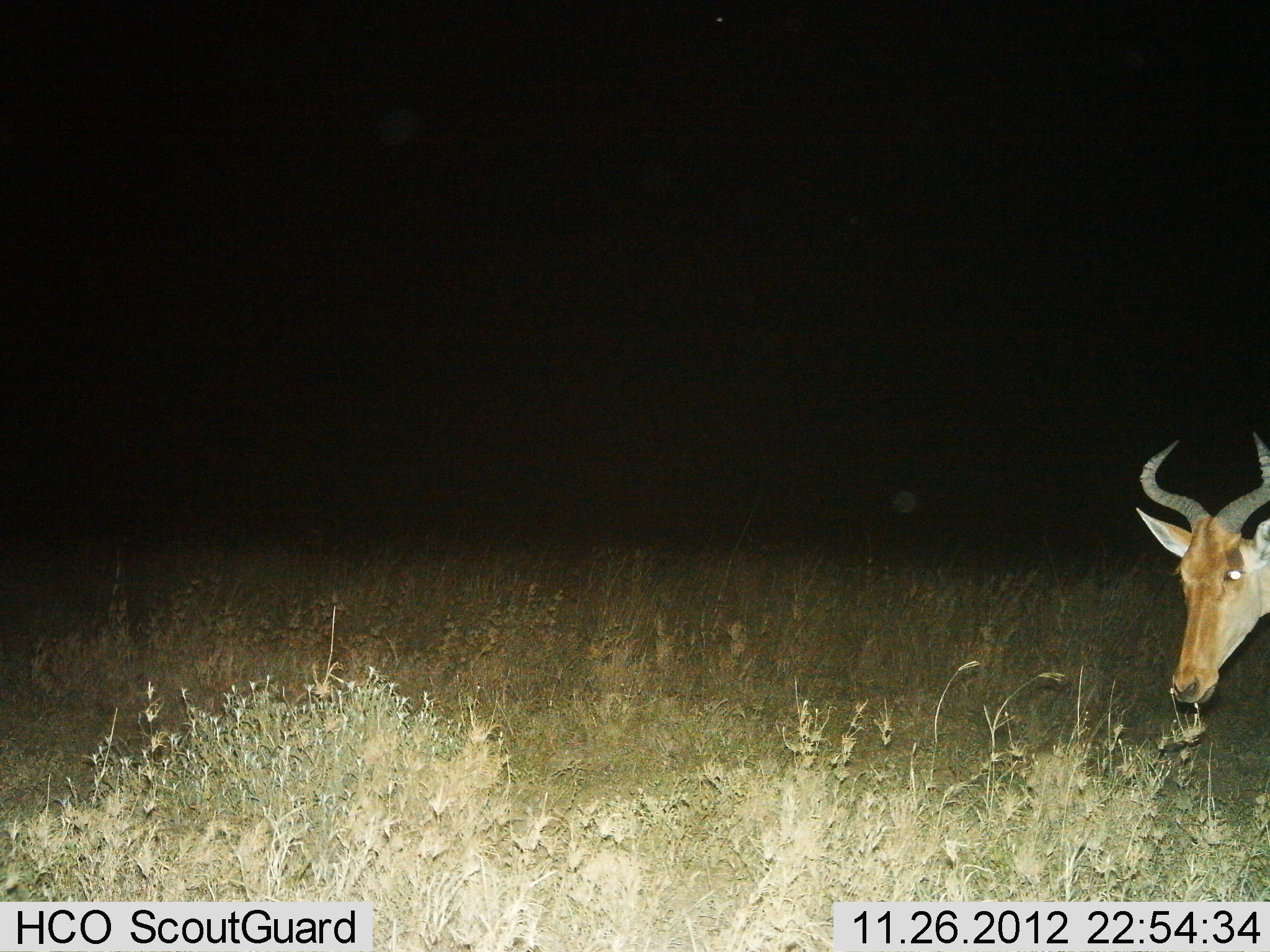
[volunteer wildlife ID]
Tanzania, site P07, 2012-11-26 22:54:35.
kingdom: Animalia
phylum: Chordata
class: Mammalia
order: Artiodactyla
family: Bovidae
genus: Alcelaphus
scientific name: Alcelaphus buselaphus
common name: hartebeest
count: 1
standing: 40%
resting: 0%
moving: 50%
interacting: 0%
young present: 0%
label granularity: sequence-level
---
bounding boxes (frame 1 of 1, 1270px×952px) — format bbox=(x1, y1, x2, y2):
animal: bbox=(1134, 428, 1270, 709)